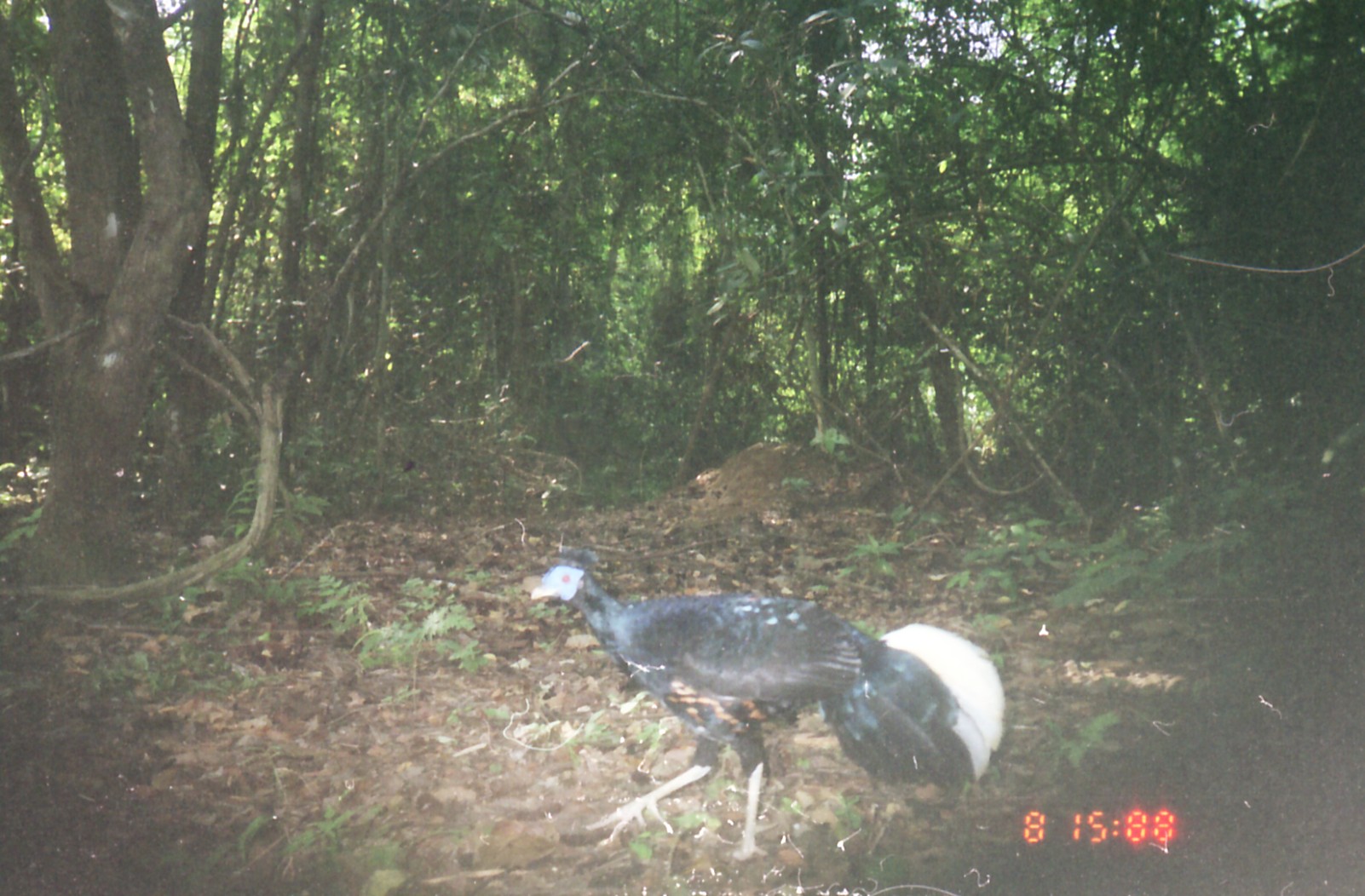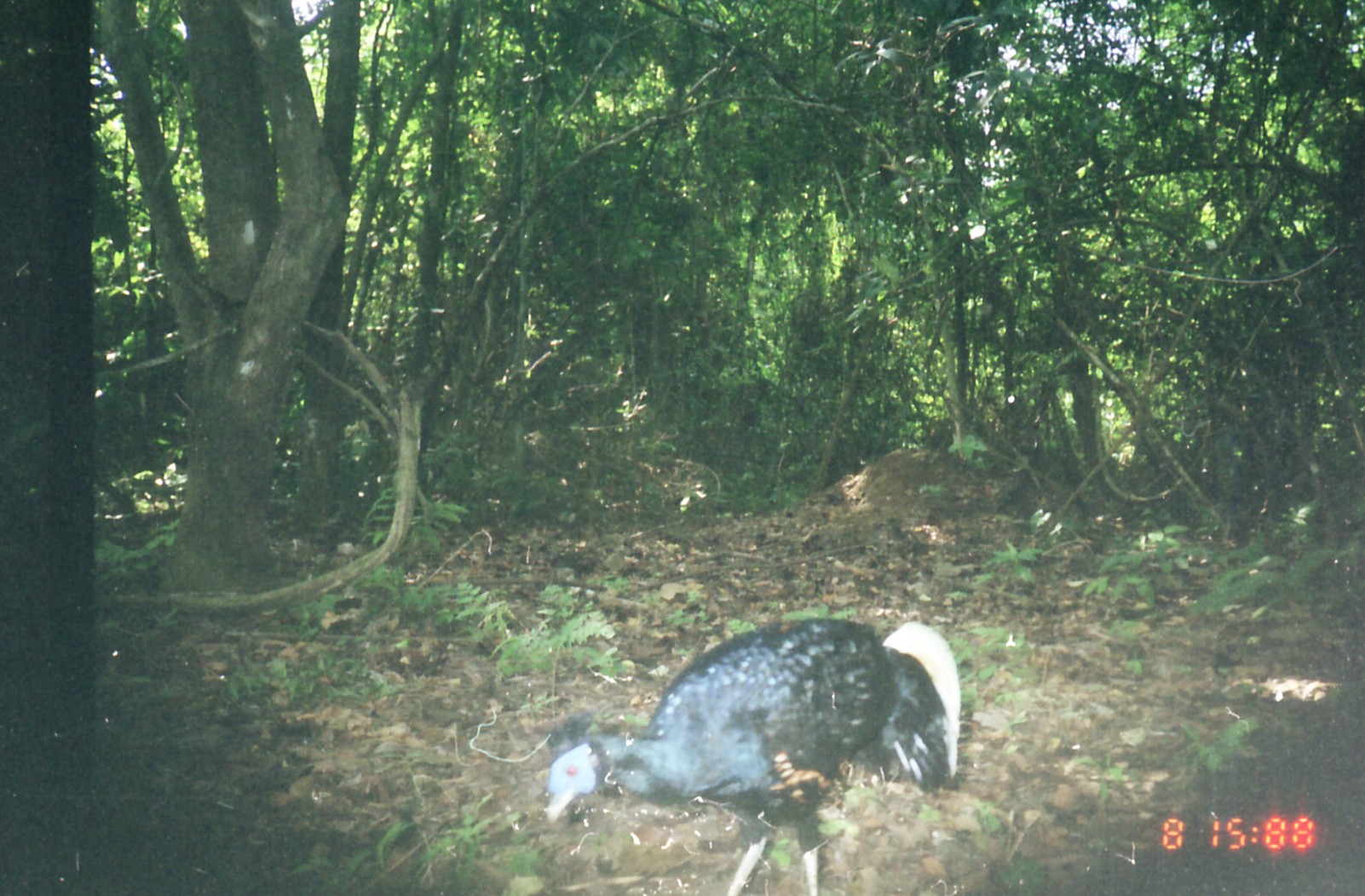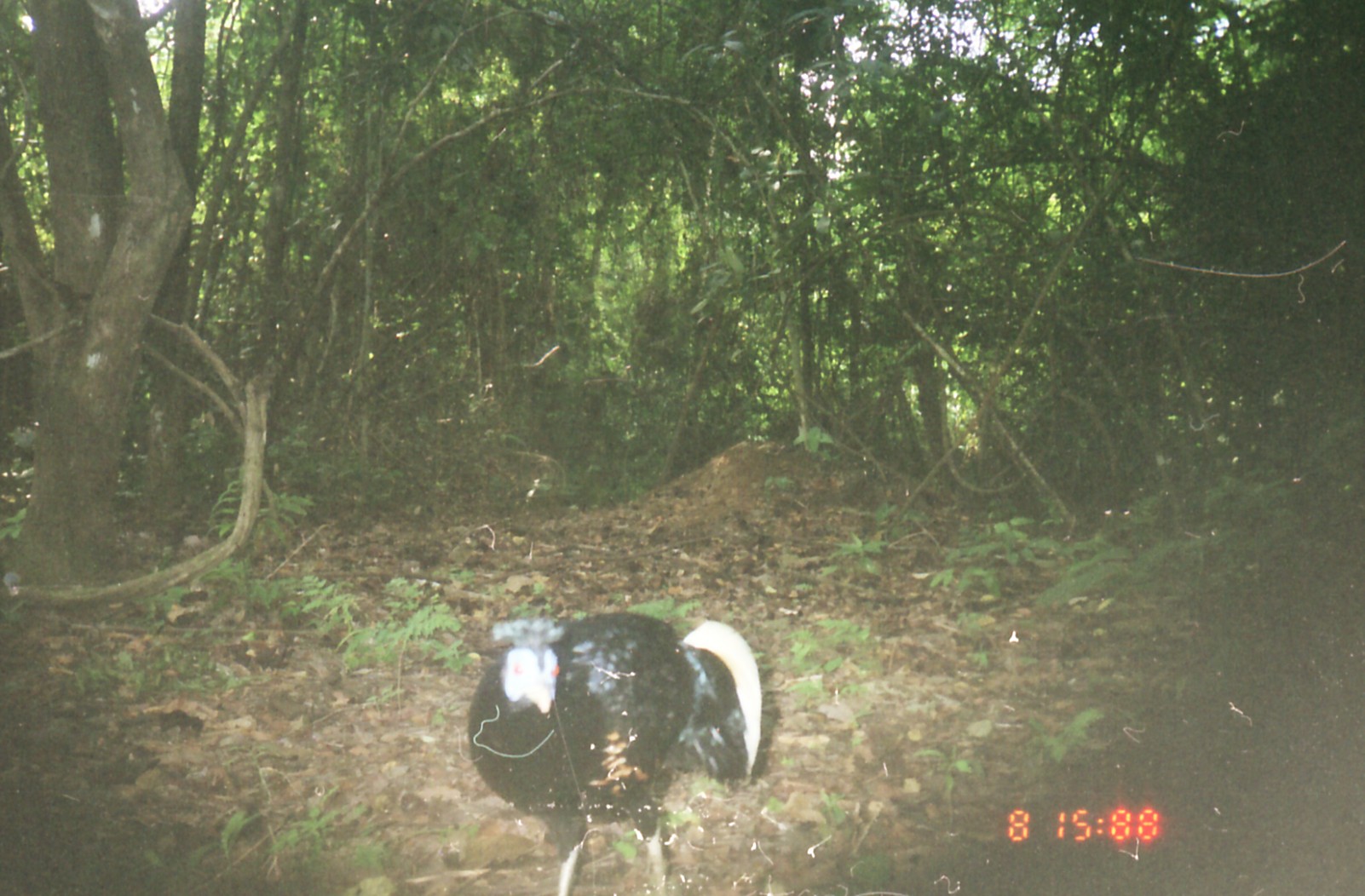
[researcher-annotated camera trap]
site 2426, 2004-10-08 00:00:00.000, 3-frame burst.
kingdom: Animalia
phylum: Chordata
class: Aves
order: Galliformes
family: Phasianidae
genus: Lophura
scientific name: Lophura ignita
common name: crested fireback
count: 1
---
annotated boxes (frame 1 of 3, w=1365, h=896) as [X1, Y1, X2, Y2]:
lophura ignita: [528, 544, 1009, 865]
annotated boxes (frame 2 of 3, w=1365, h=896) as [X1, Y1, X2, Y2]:
lophura ignita: [549, 619, 958, 895]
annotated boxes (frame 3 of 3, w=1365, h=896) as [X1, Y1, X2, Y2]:
lophura ignita: [467, 612, 761, 893]